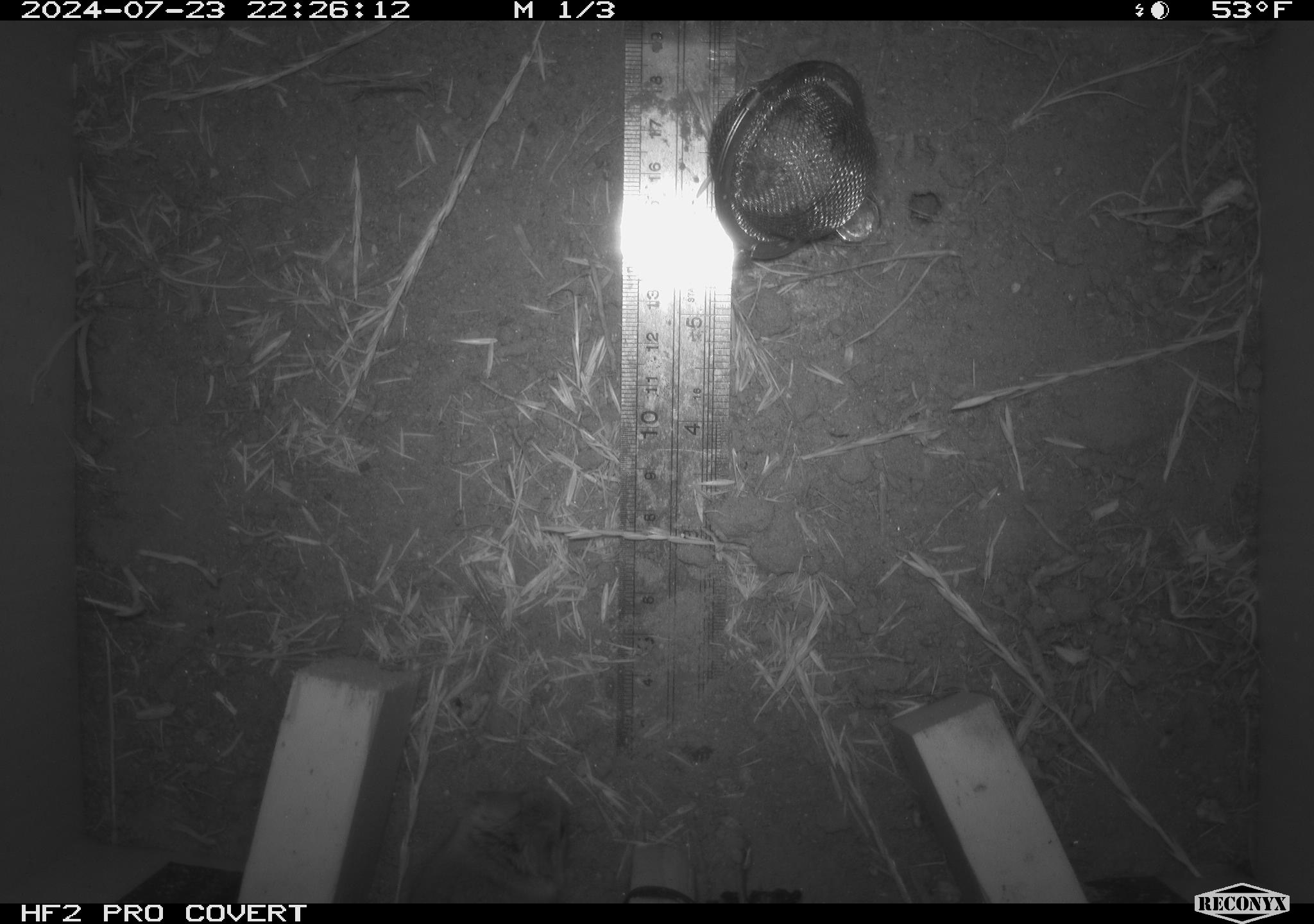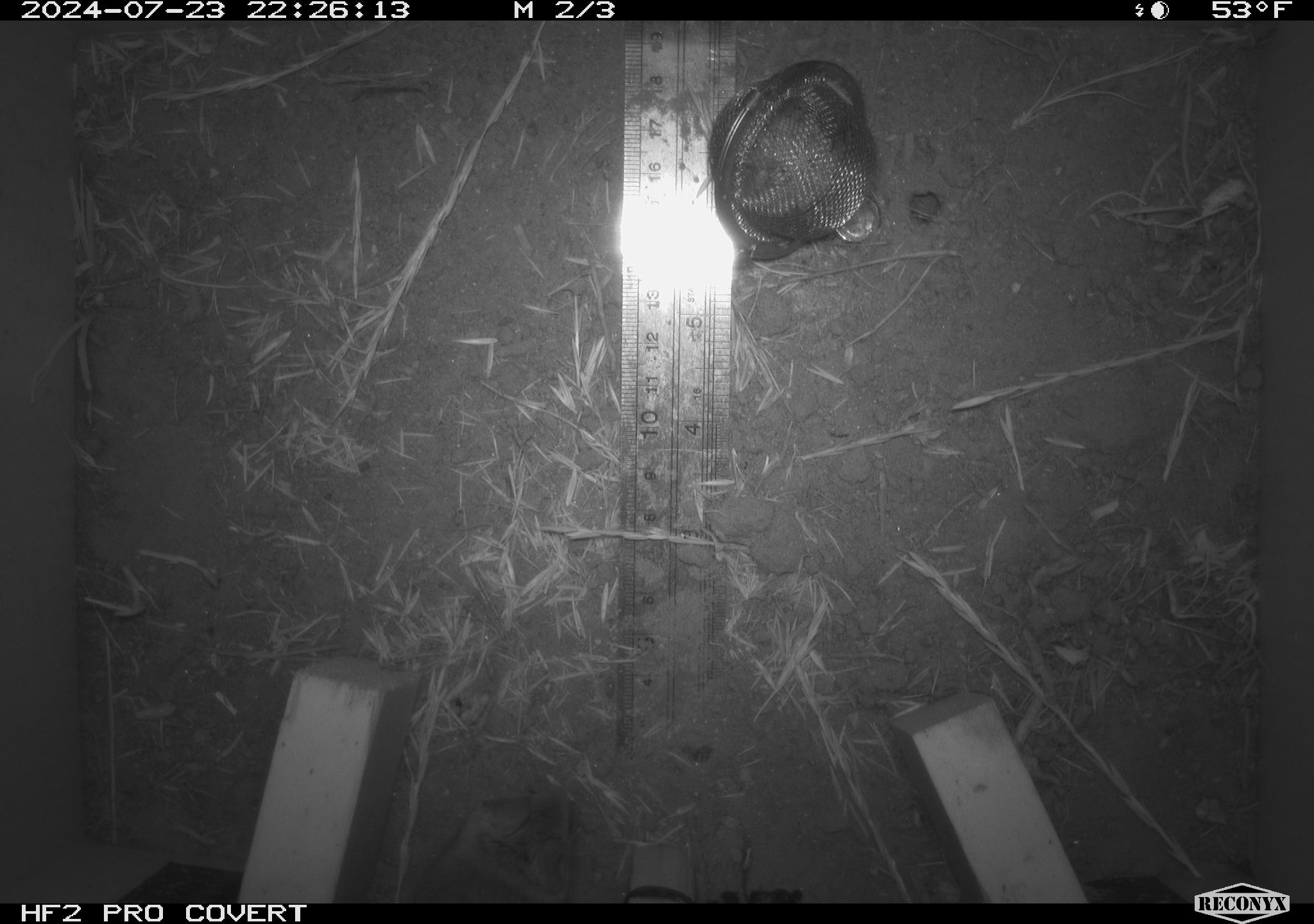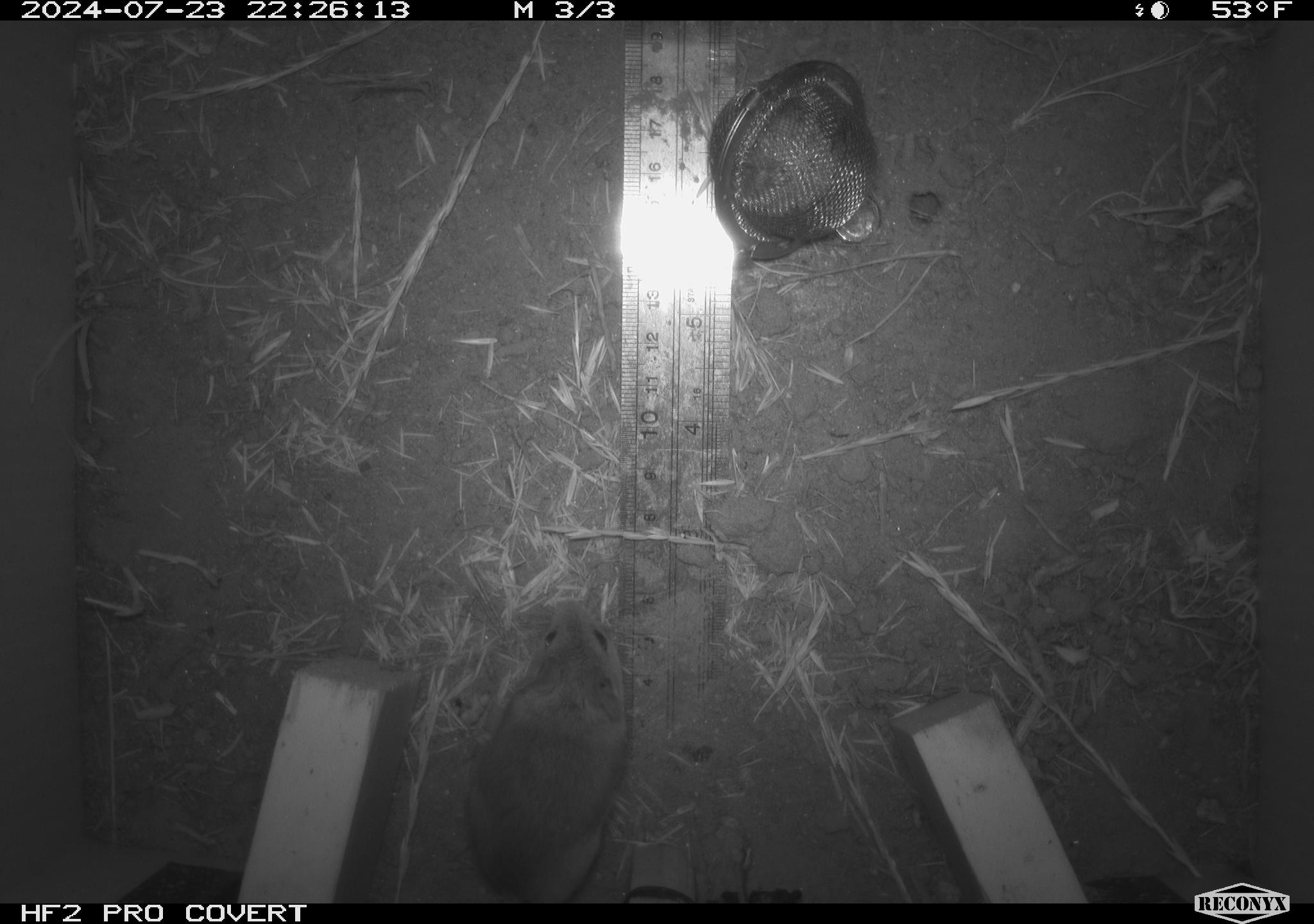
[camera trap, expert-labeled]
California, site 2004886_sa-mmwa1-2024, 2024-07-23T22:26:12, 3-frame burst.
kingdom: Animalia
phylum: Chordata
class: Mammalia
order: Rodentia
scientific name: Rodentia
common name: mouse species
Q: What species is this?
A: Mouse species (Rodentia).